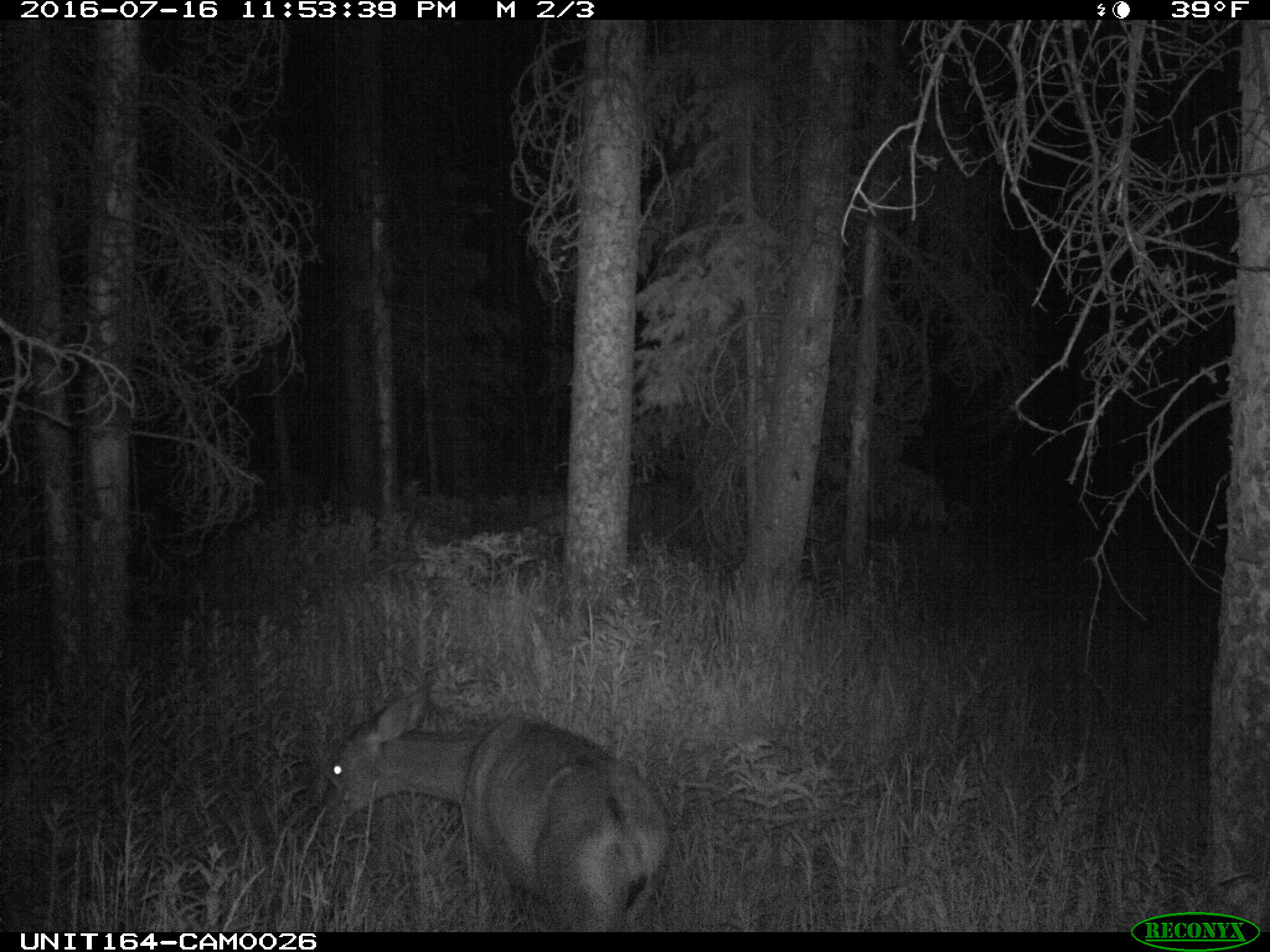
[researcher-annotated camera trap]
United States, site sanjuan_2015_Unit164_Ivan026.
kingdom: Animalia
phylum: Chordata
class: Mammalia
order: Artiodactyla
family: Cervidae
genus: Odocoileus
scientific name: Odocoileus hemionus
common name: mule deer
Odocoileus hemionus (mule deer).